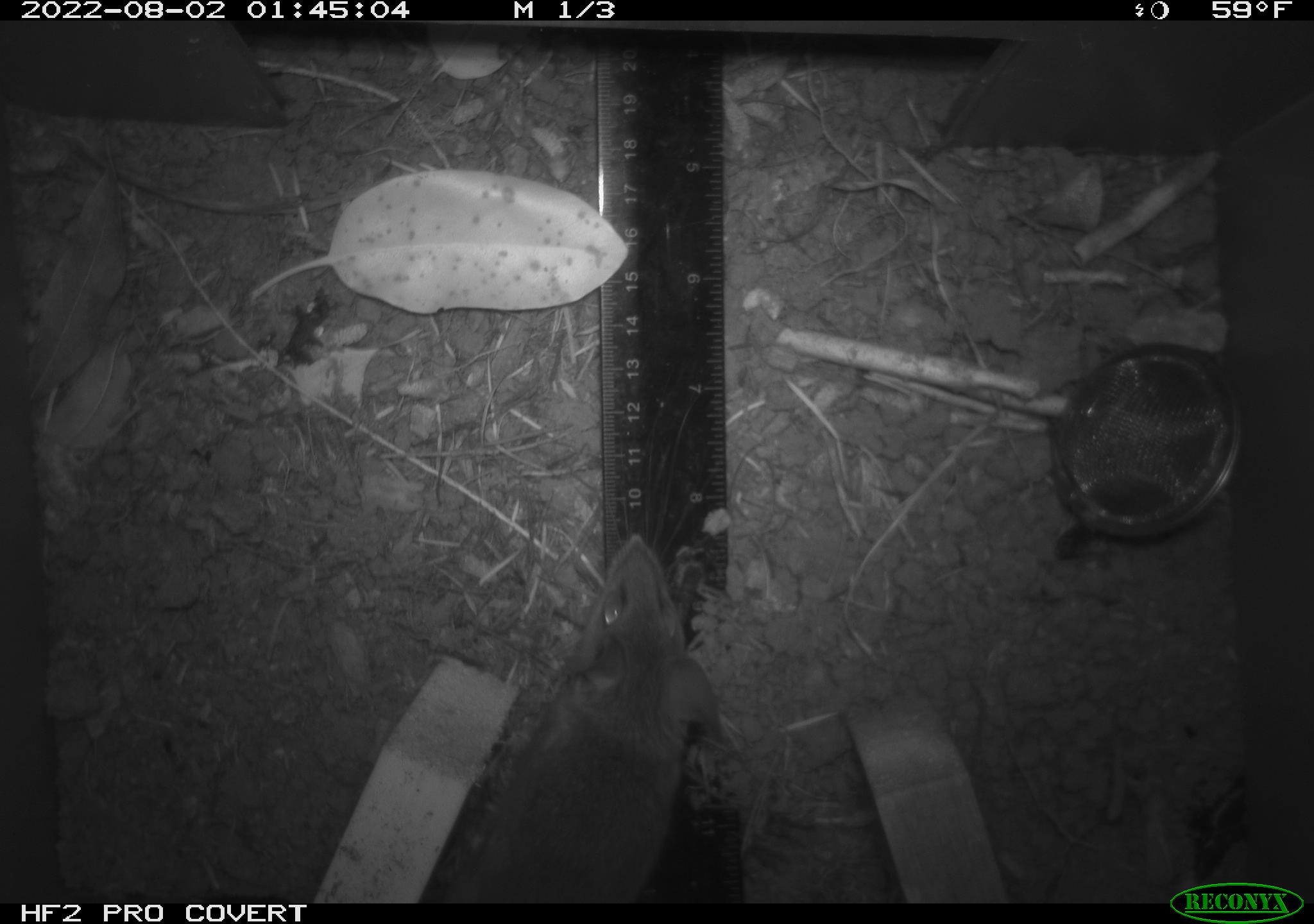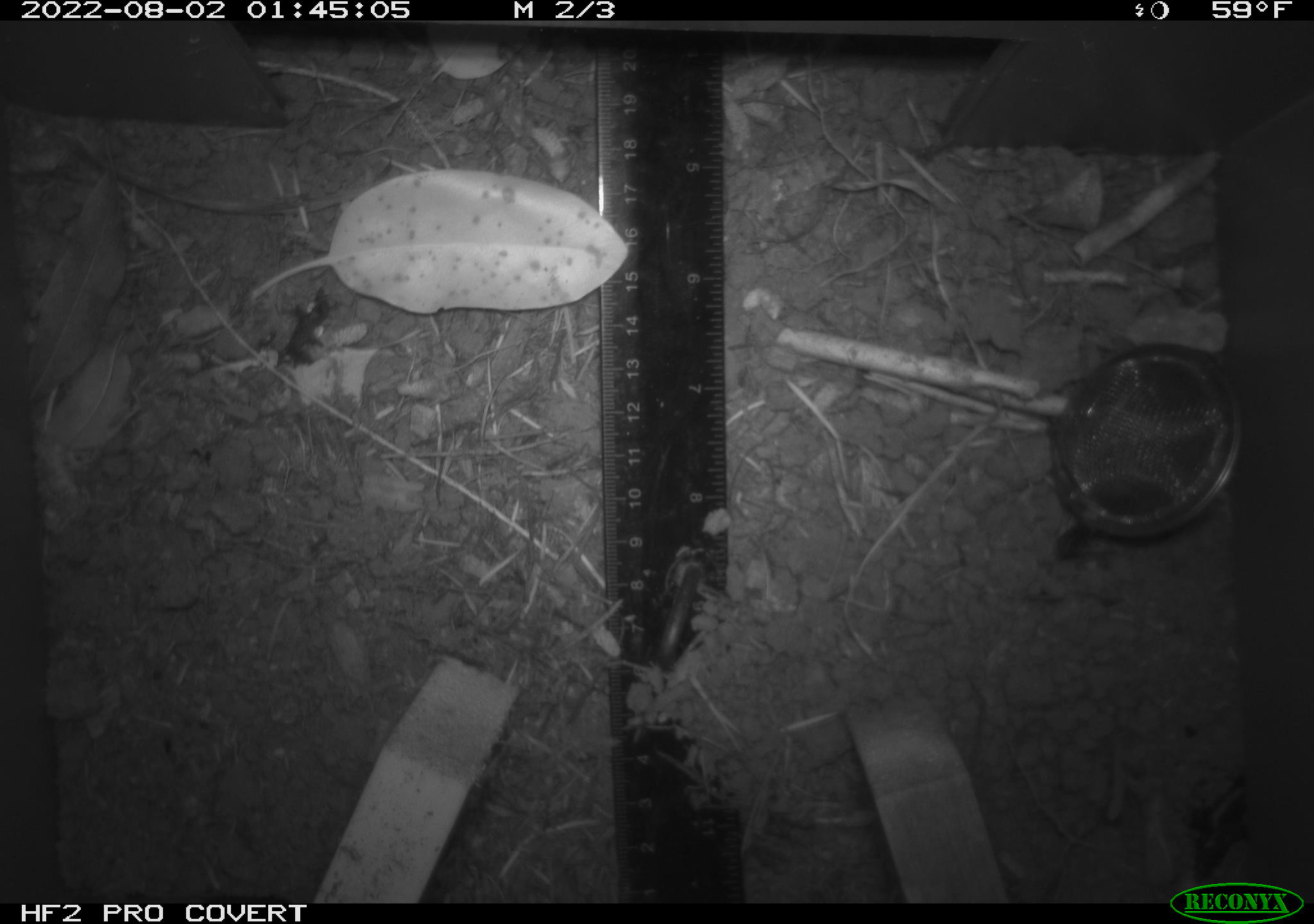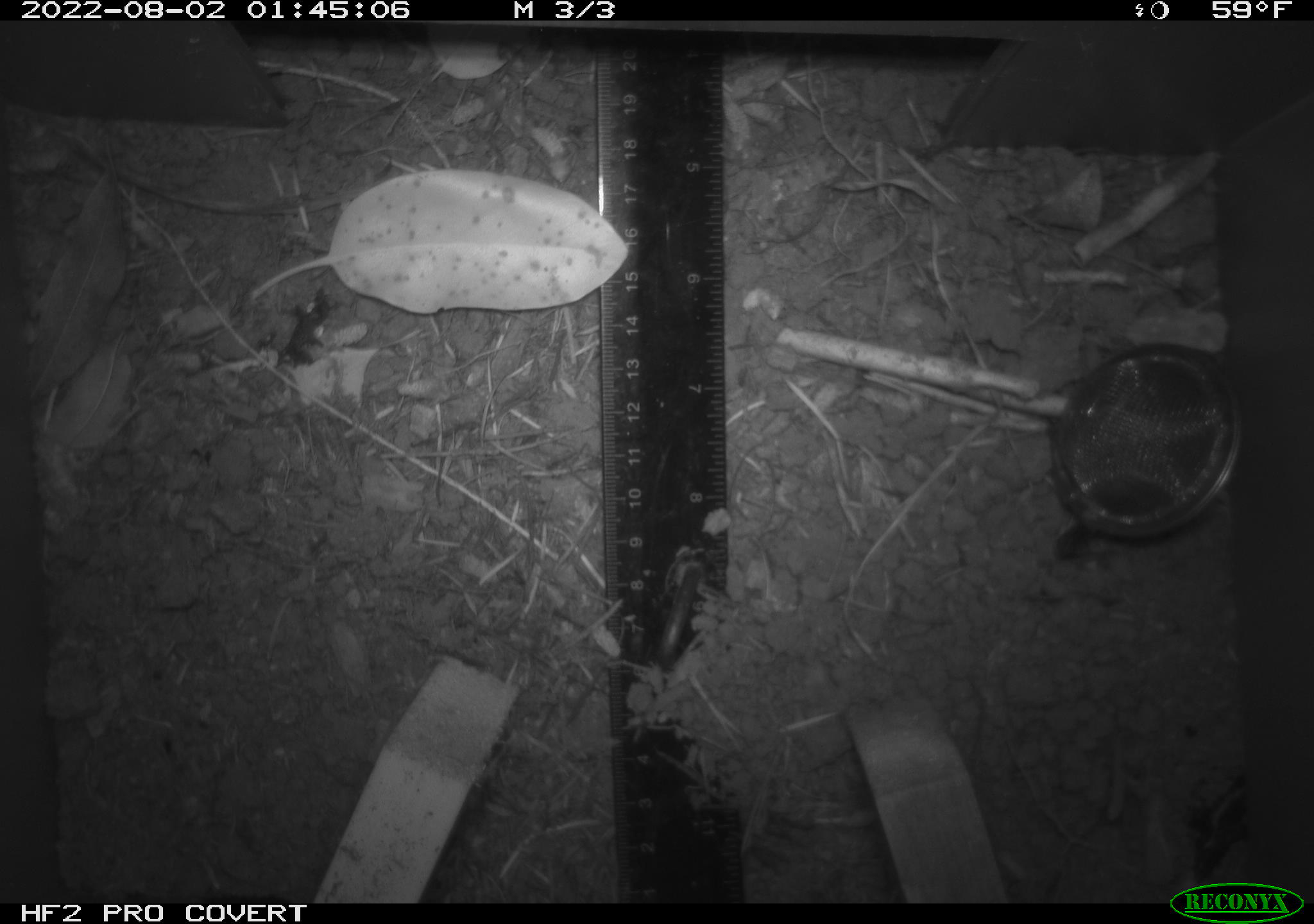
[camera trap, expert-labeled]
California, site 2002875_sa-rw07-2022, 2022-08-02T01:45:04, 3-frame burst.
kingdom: Animalia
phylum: Chordata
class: Mammalia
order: Rodentia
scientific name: Rodentia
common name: mouse species